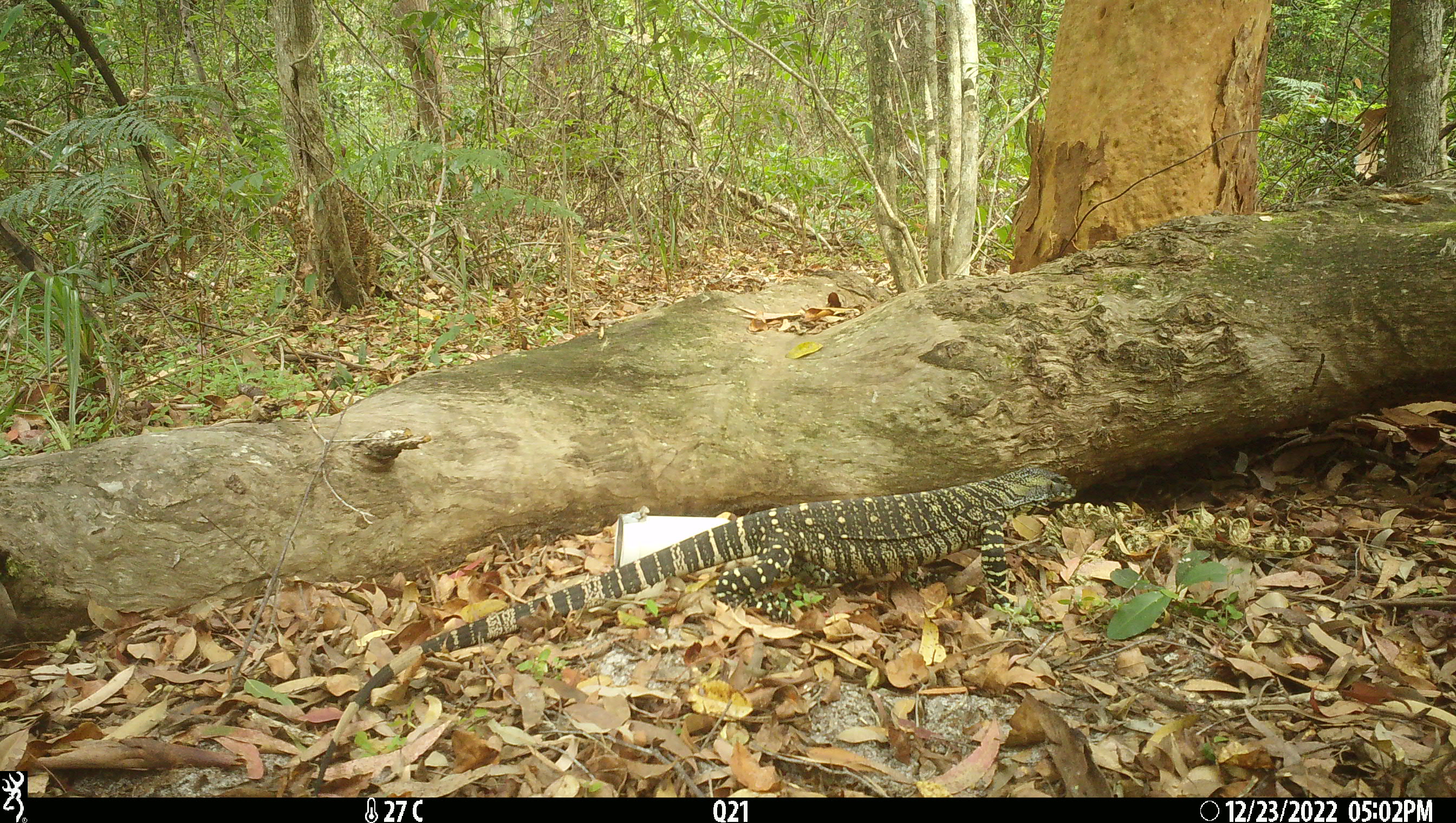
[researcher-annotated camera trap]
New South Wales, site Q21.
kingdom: Animalia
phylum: Chordata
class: Reptilia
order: Squamata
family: Varanidae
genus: Varanus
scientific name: Varanus varius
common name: lace monitor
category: goanna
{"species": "goanna (lace monitor) (Varanus varius)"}